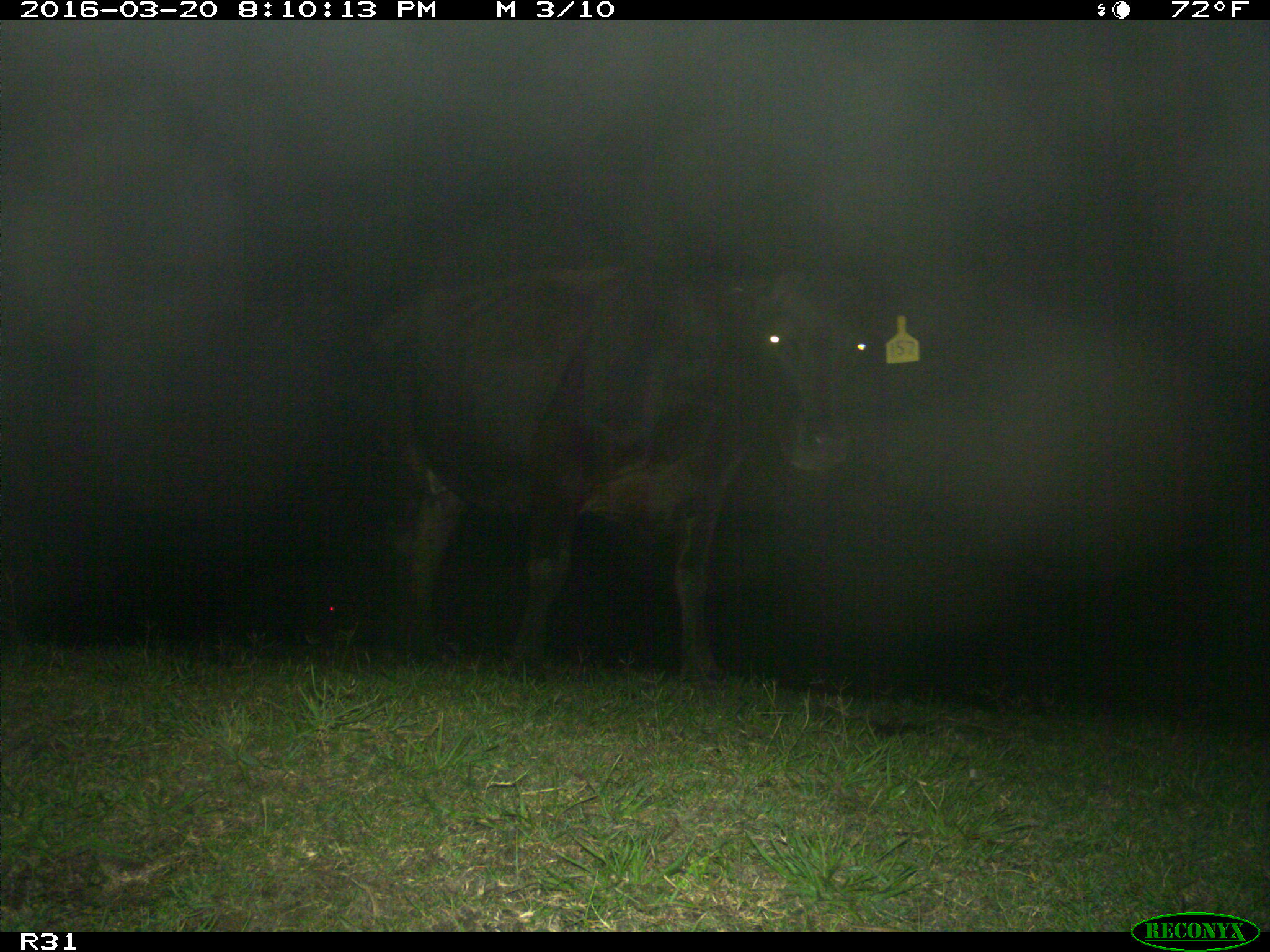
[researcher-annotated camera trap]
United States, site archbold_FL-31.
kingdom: Animalia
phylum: Chordata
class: Mammalia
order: Artiodactyla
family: Bovidae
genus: Bos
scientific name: Bos taurus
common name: domestic cow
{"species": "Bos taurus (domestic cow)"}